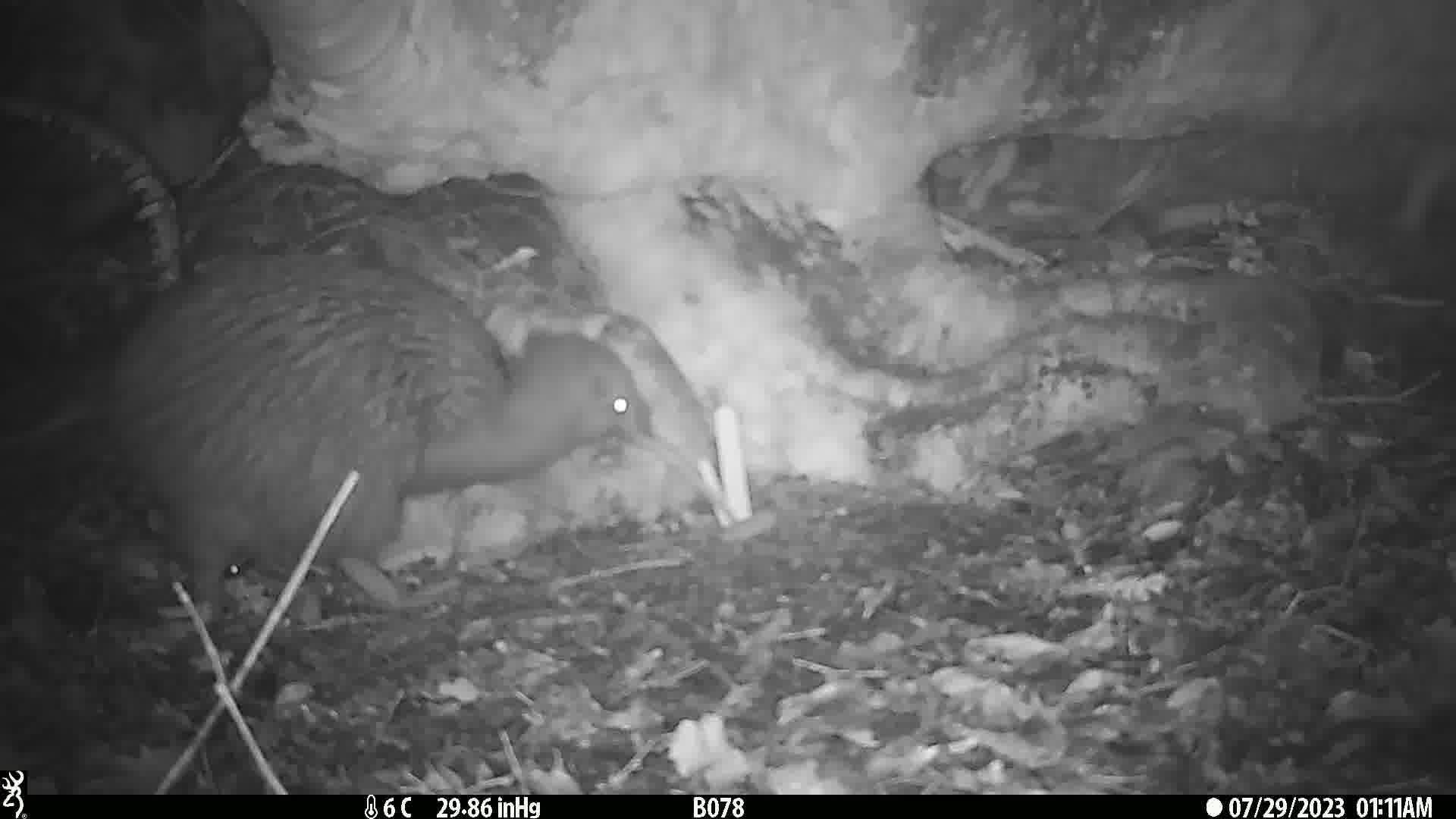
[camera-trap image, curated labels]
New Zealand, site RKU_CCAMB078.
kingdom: Animalia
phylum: Chordata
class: Aves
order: Apterygiformes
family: Apterygidae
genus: Apteryx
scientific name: Apteryx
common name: kiwi